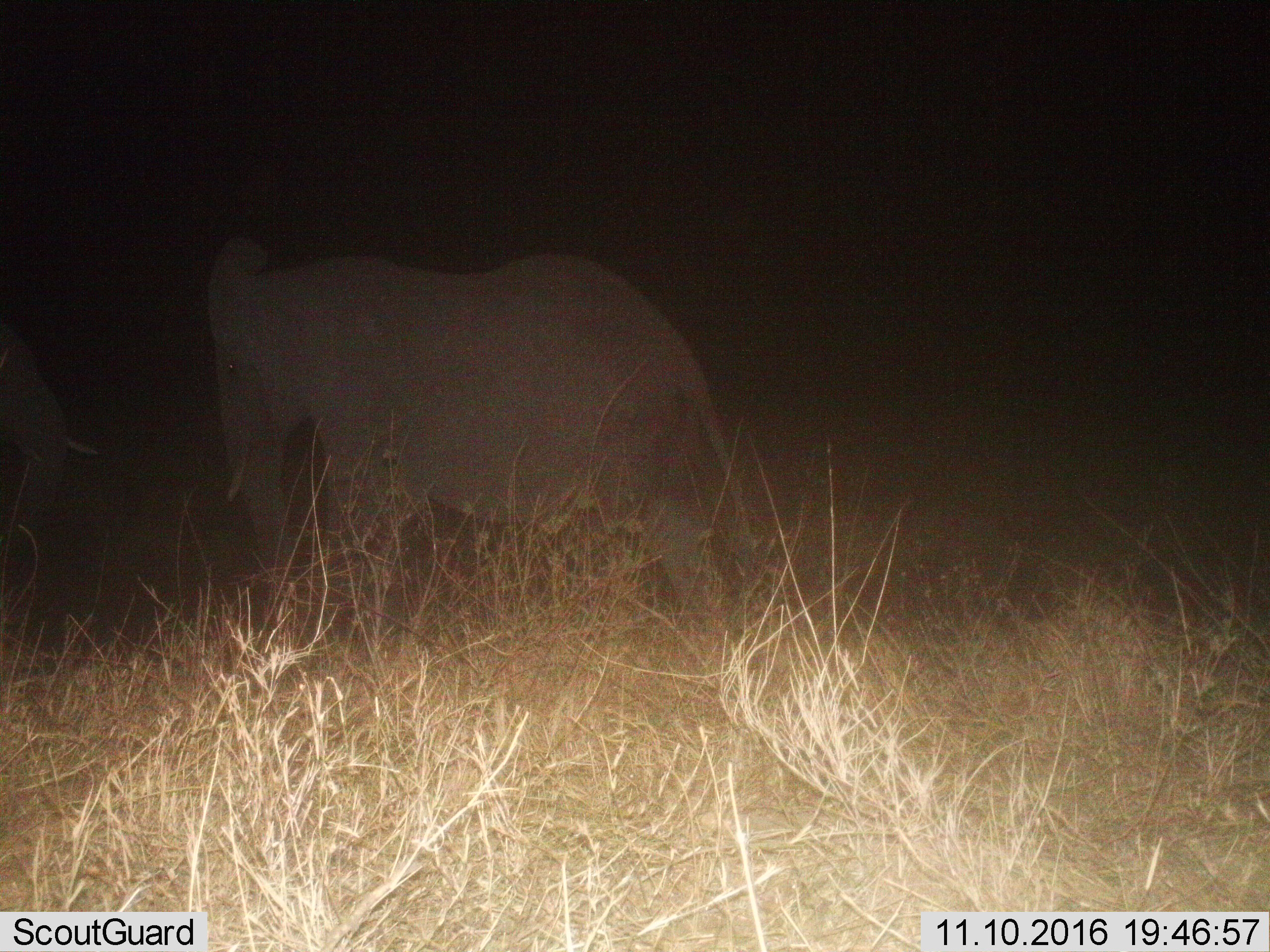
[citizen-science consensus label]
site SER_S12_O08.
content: unidentified animal